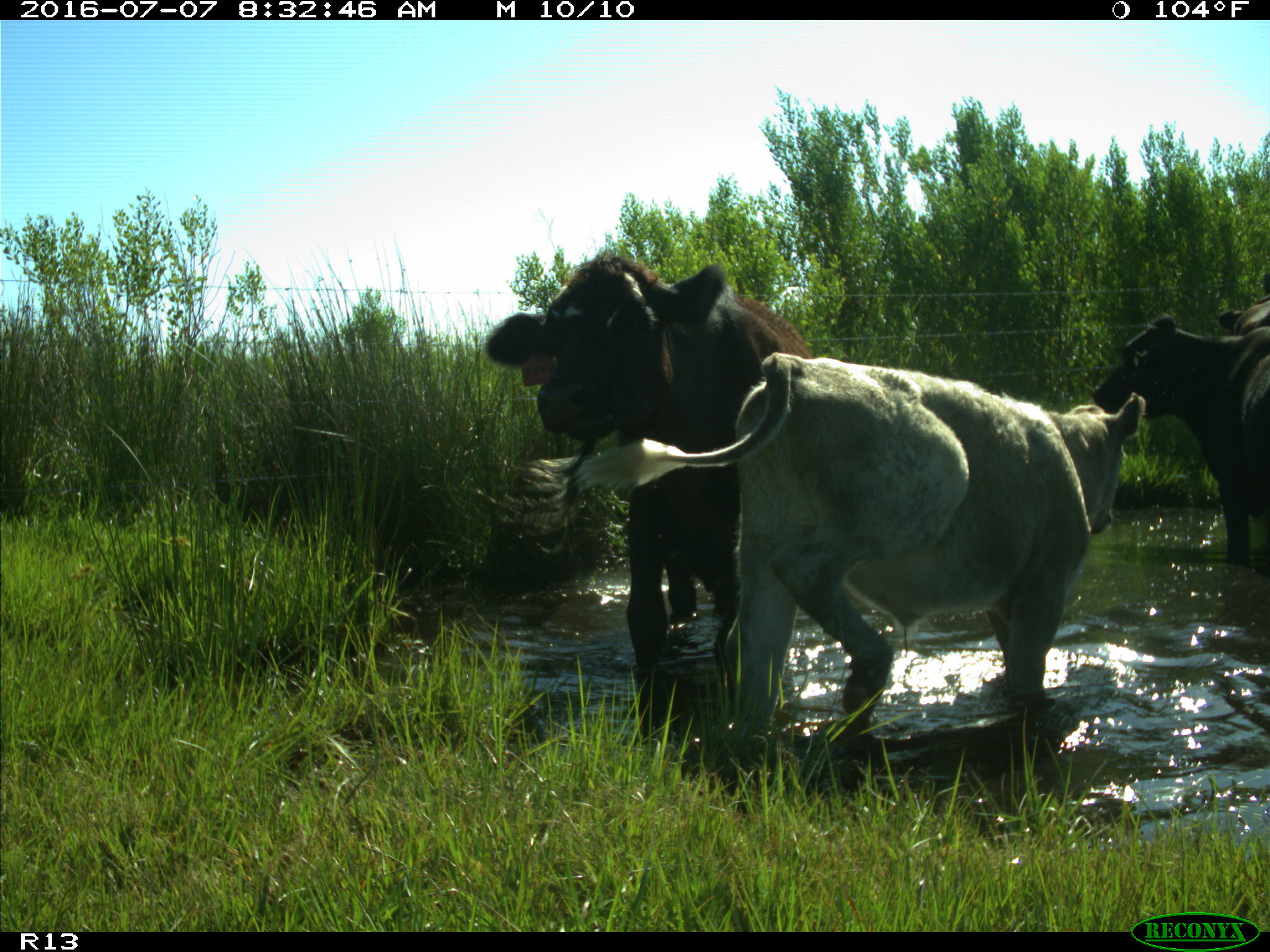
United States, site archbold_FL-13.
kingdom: Animalia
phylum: Chordata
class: Mammalia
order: Artiodactyla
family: Bovidae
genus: Bos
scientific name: Bos taurus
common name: domestic cow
Bos taurus (domestic cow).